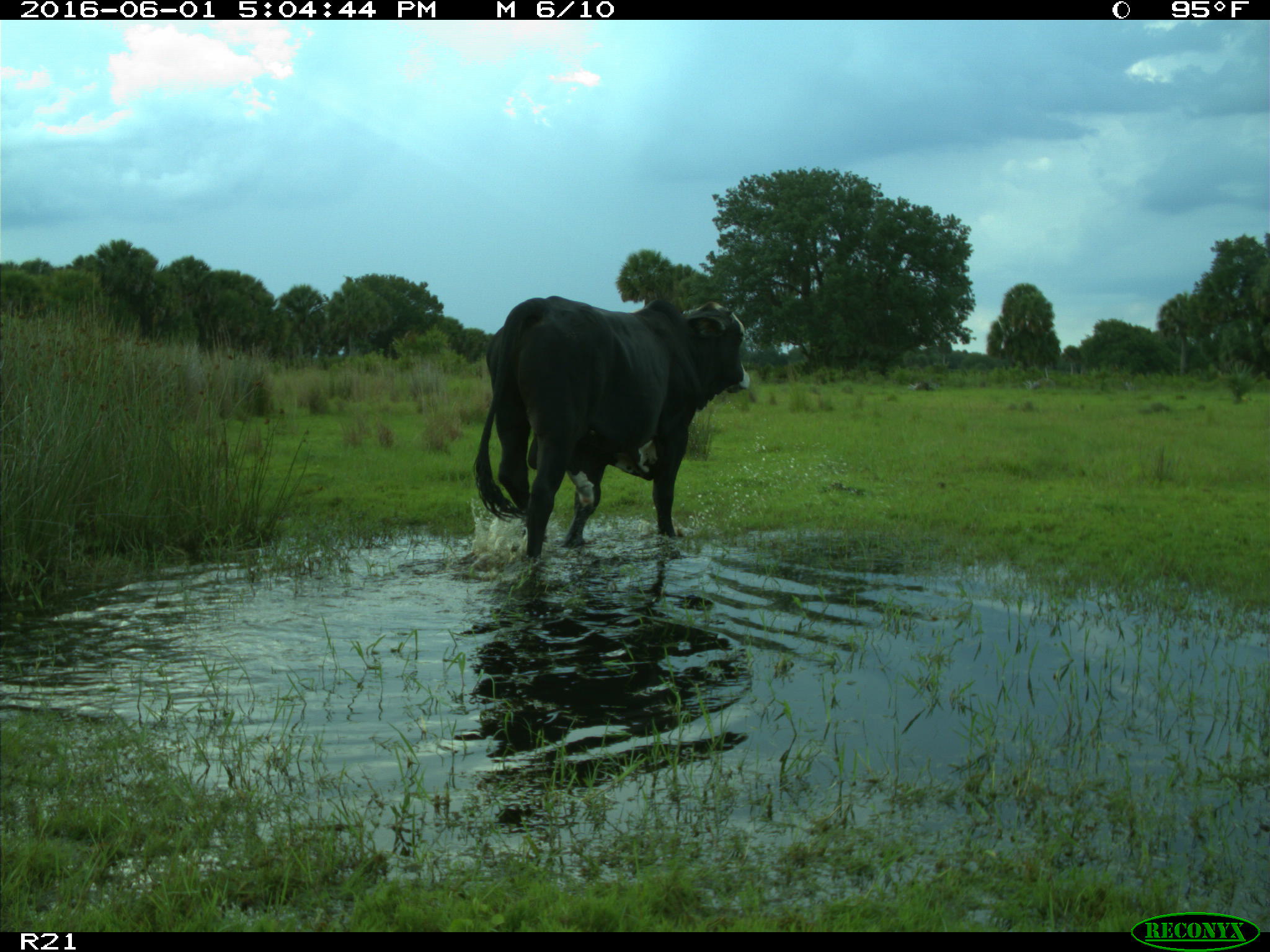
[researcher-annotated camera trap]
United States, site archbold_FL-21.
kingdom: Animalia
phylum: Chordata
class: Mammalia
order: Artiodactyla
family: Bovidae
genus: Bos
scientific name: Bos taurus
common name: domestic cow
Bos taurus (domestic cow).